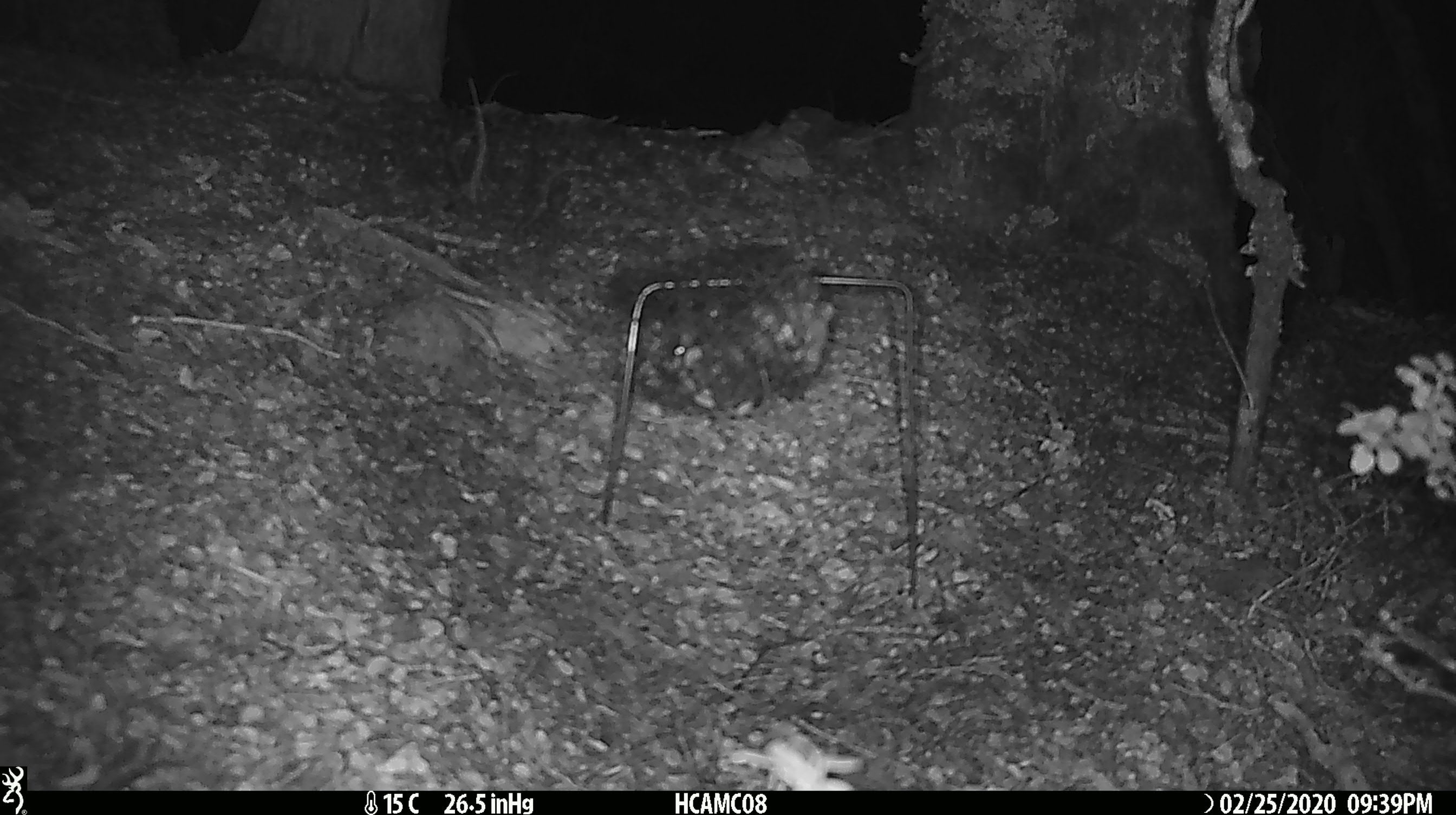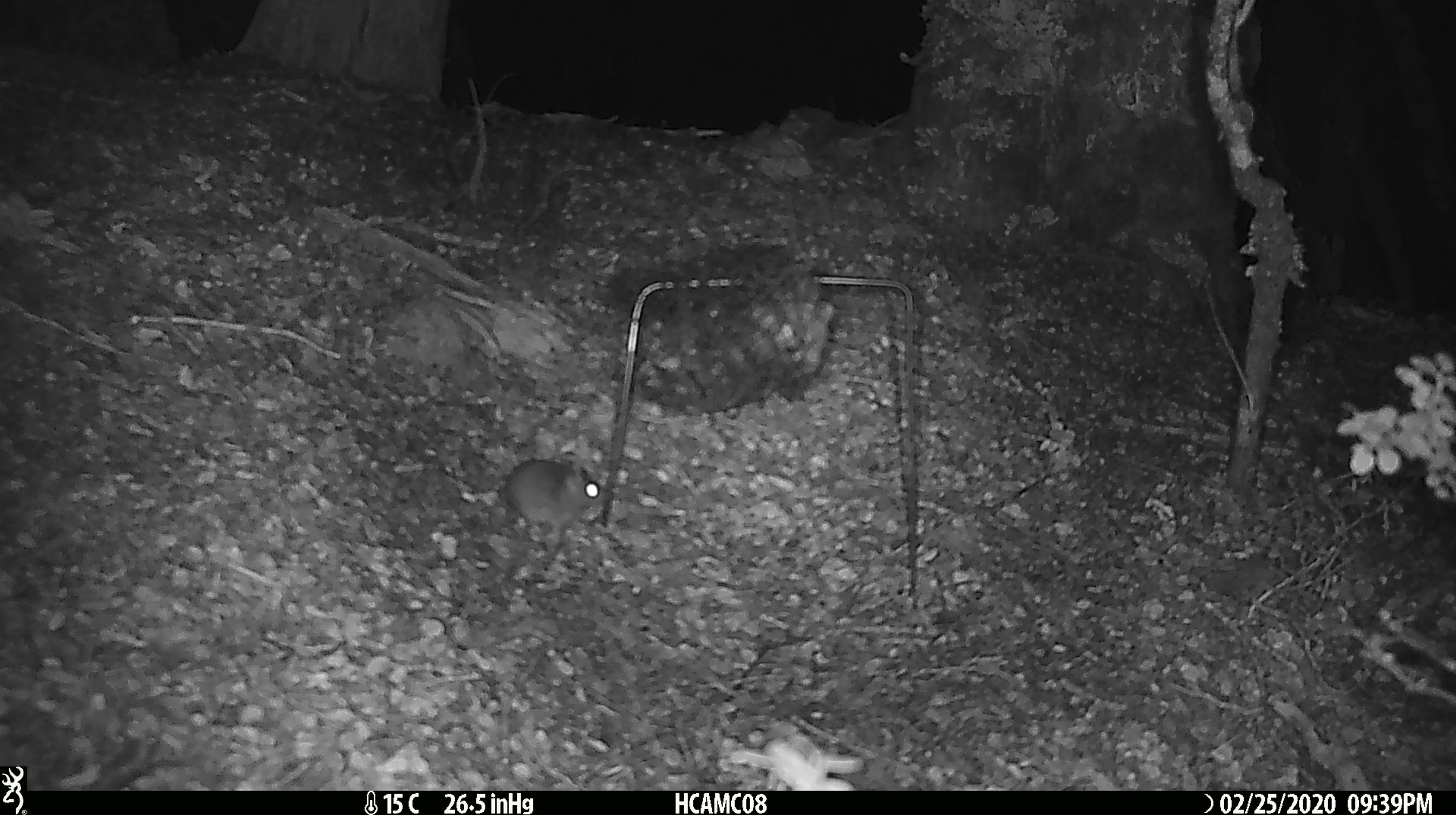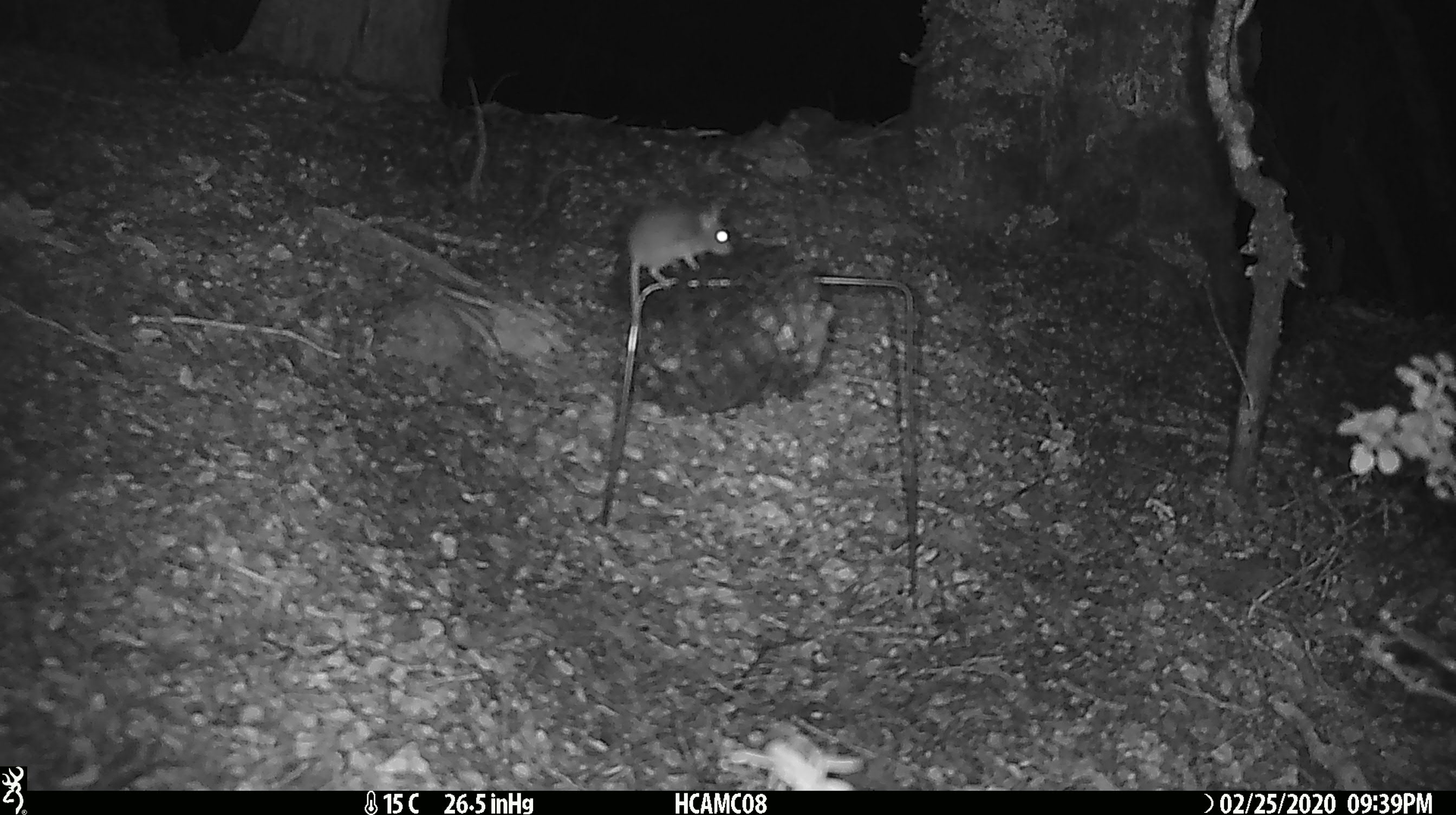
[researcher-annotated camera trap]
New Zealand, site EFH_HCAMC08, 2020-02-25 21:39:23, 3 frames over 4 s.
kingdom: Animalia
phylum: Chordata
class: Mammalia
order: Rodentia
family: Muridae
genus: Mus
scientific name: Mus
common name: mouse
Mouse (Mus).